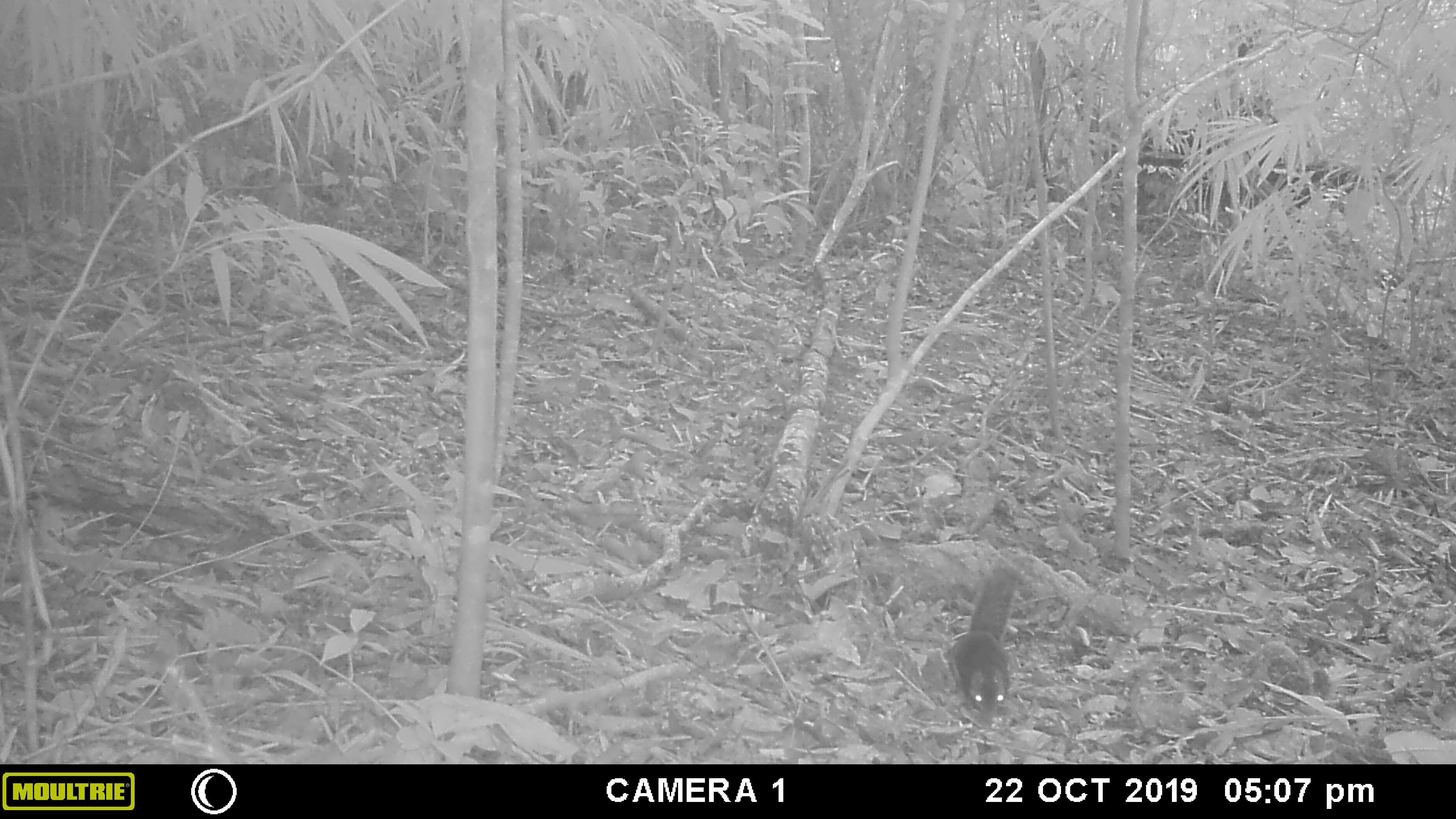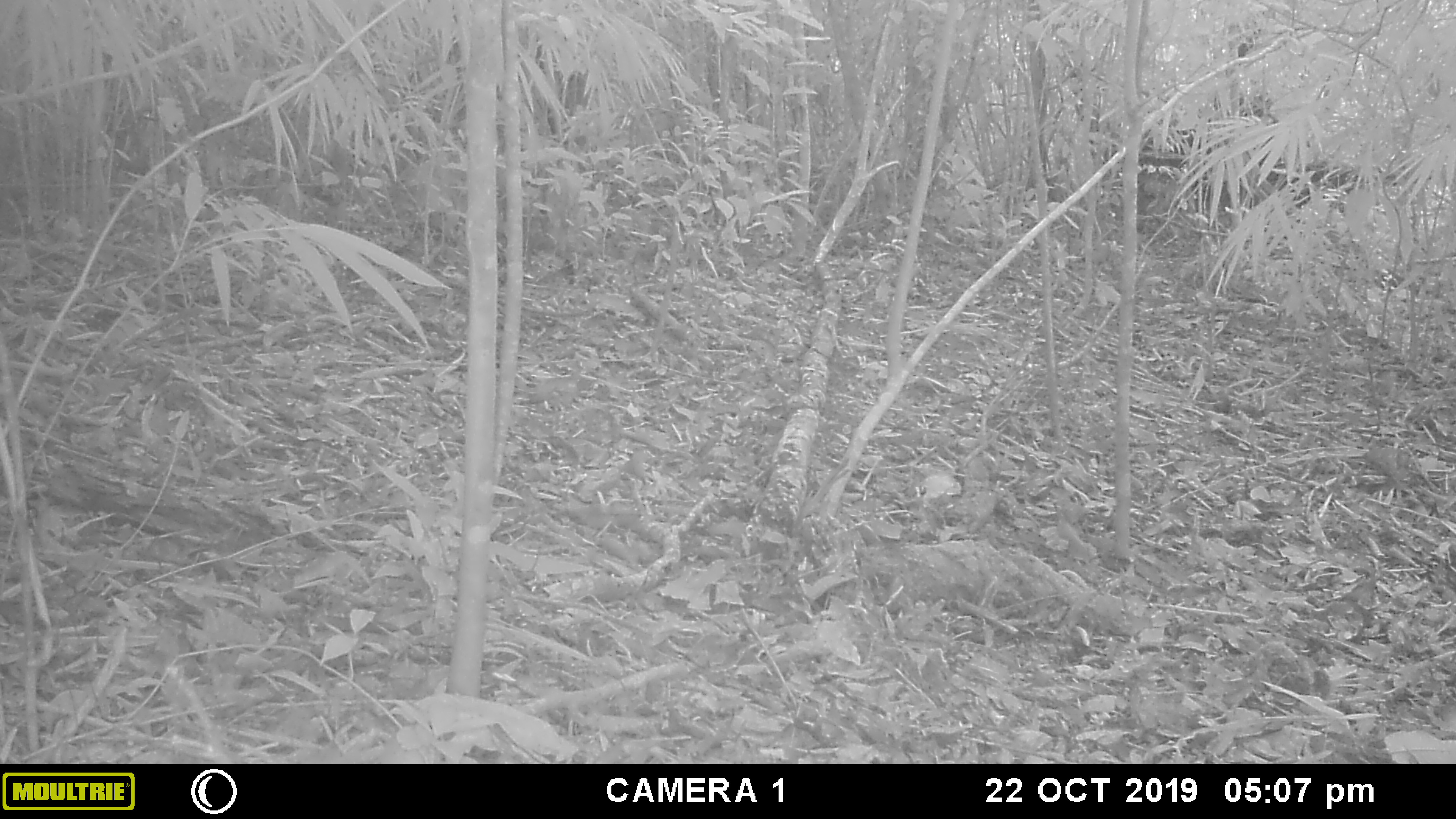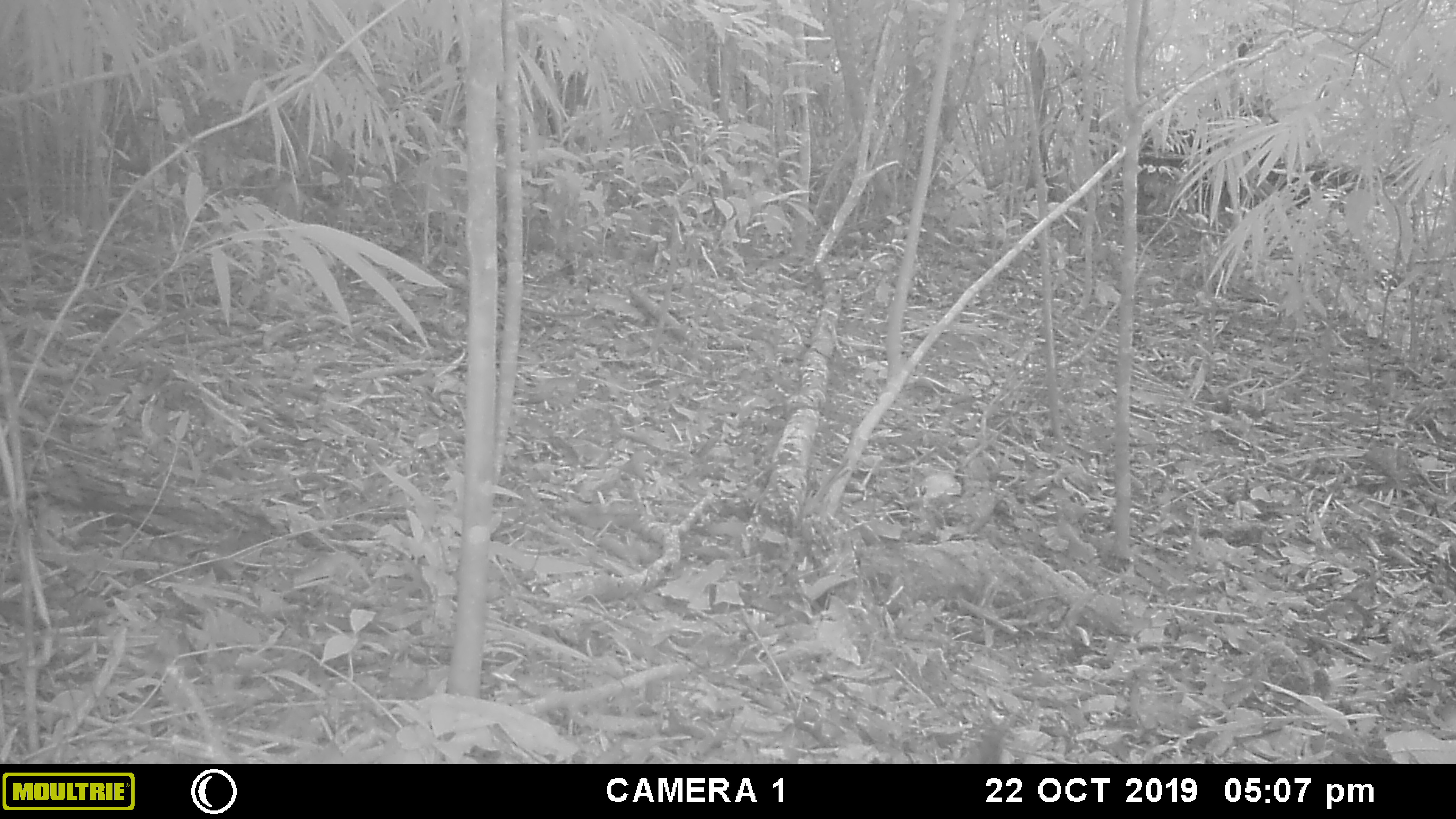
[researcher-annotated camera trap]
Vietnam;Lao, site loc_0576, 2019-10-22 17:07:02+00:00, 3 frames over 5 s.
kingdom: Animalia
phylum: Chordata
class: Mammalia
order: Rodentia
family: Sciuridae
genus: Dremomys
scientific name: Dremomys rufigenis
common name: red-cheeked squirrel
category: red cheeked squirrel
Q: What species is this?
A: Red cheeked squirrel (red-cheeked squirrel) (Dremomys rufigenis).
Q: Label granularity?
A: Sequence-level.